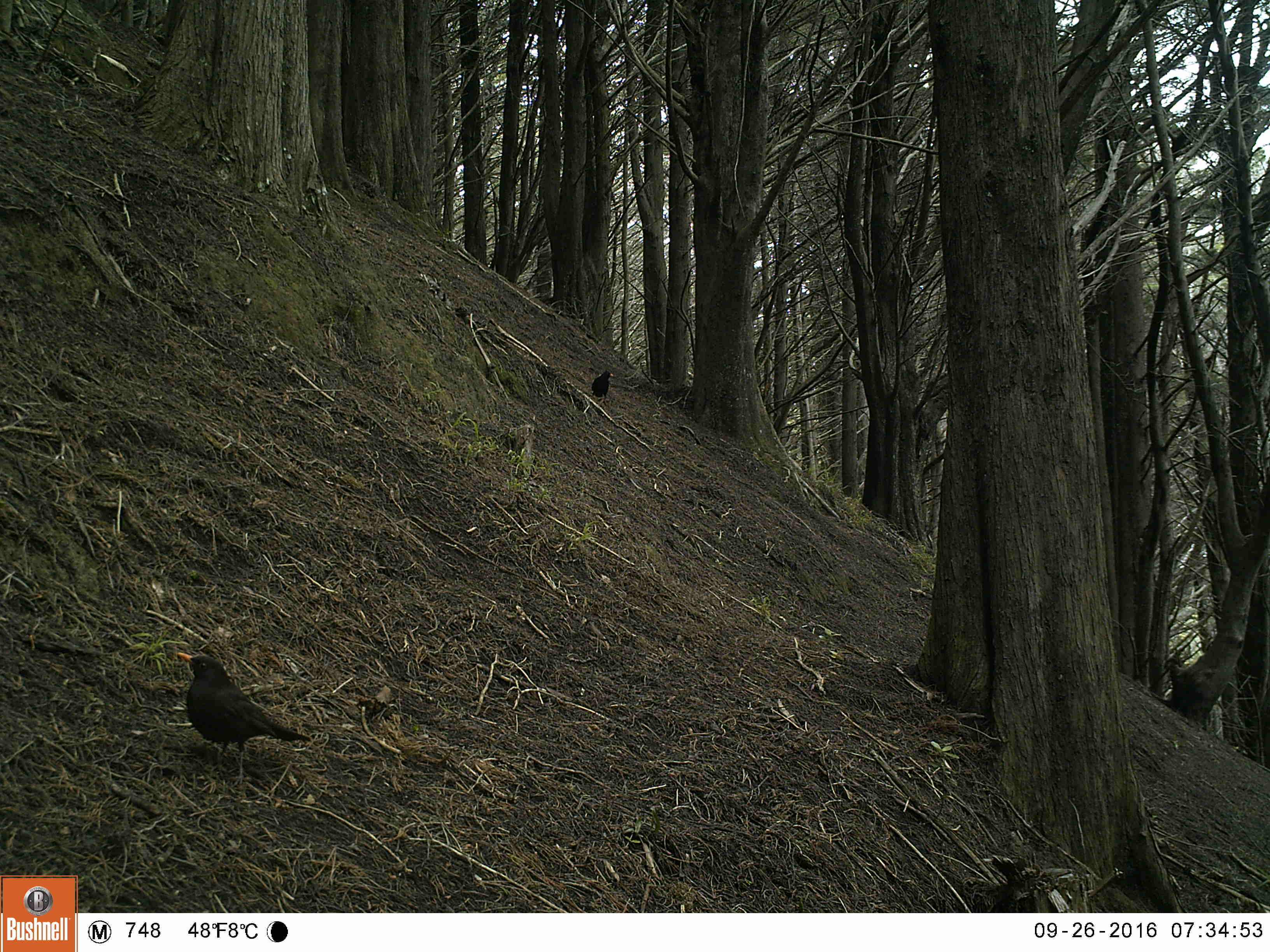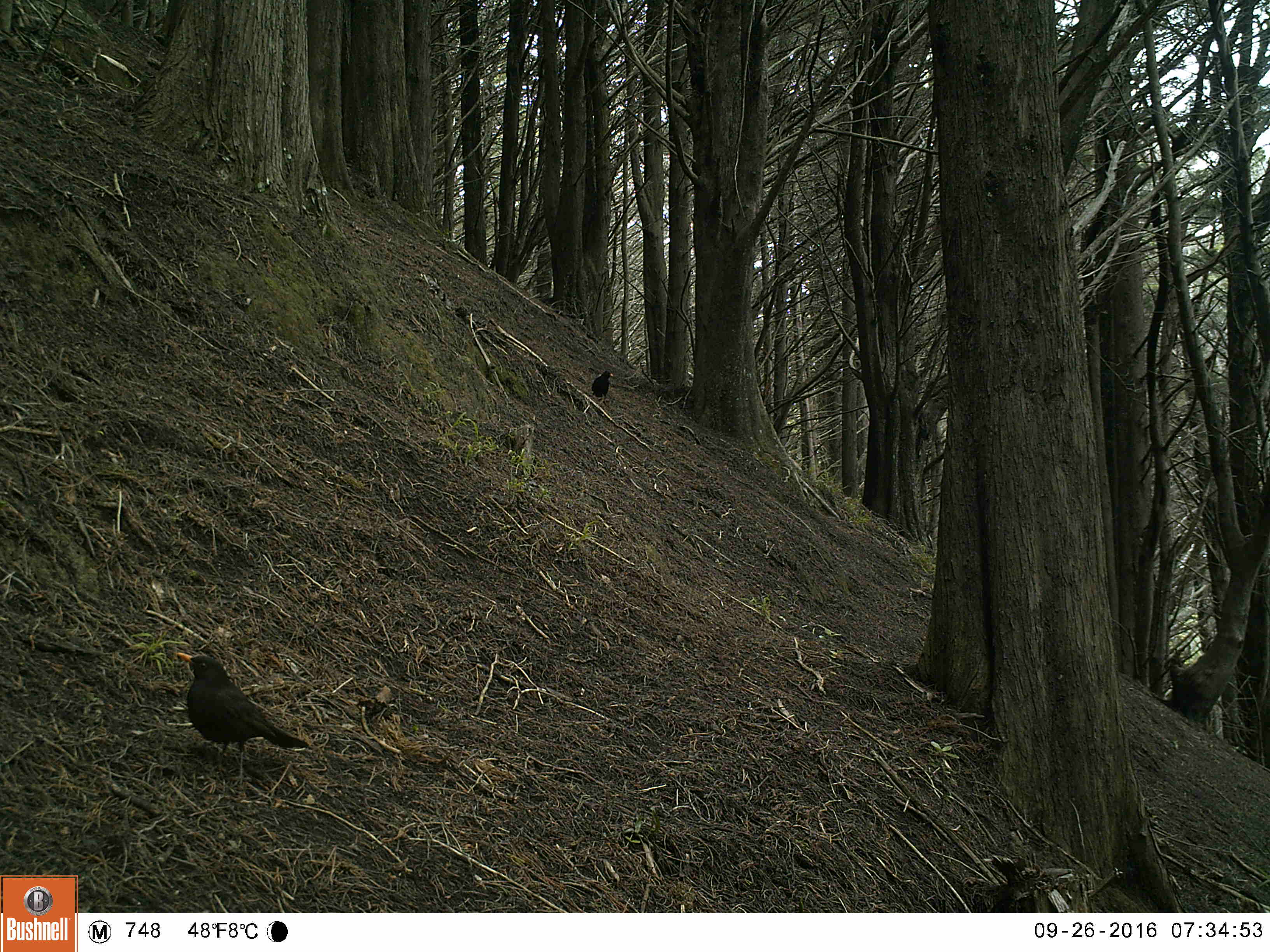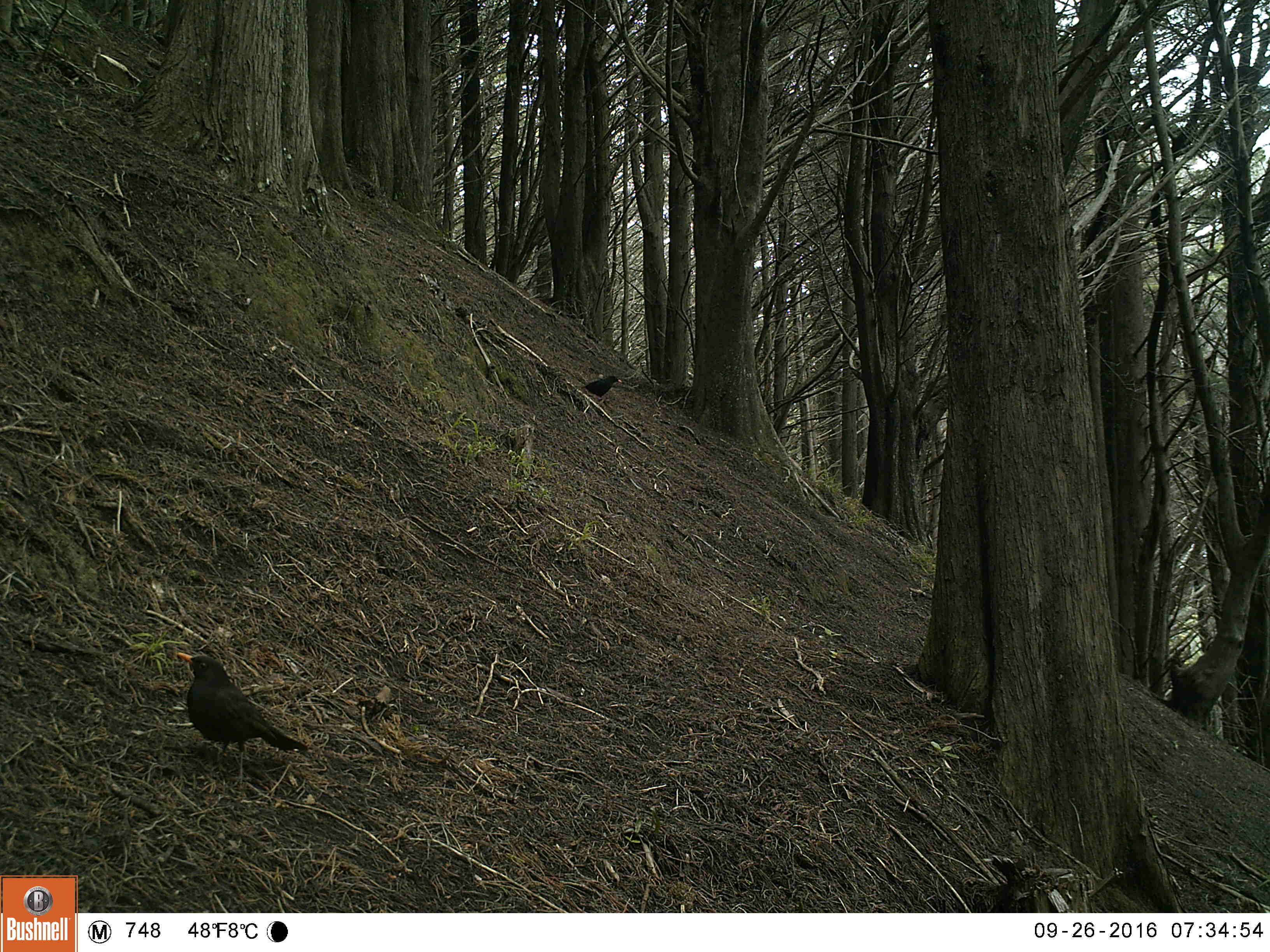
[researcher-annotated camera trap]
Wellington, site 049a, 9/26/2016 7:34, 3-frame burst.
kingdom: Animalia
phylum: Chordata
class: Aves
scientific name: Aves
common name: bird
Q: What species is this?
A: Bird (Aves).